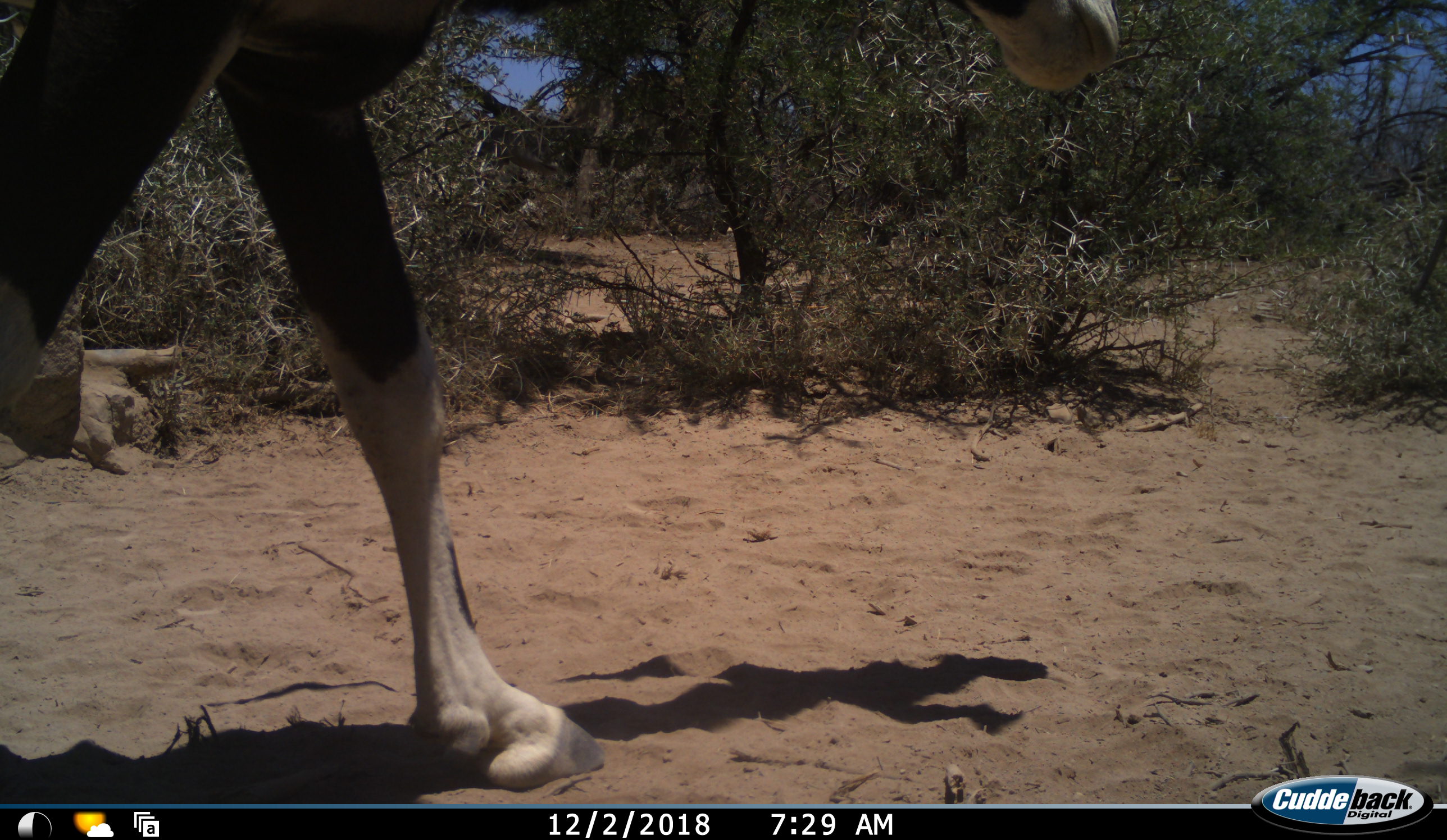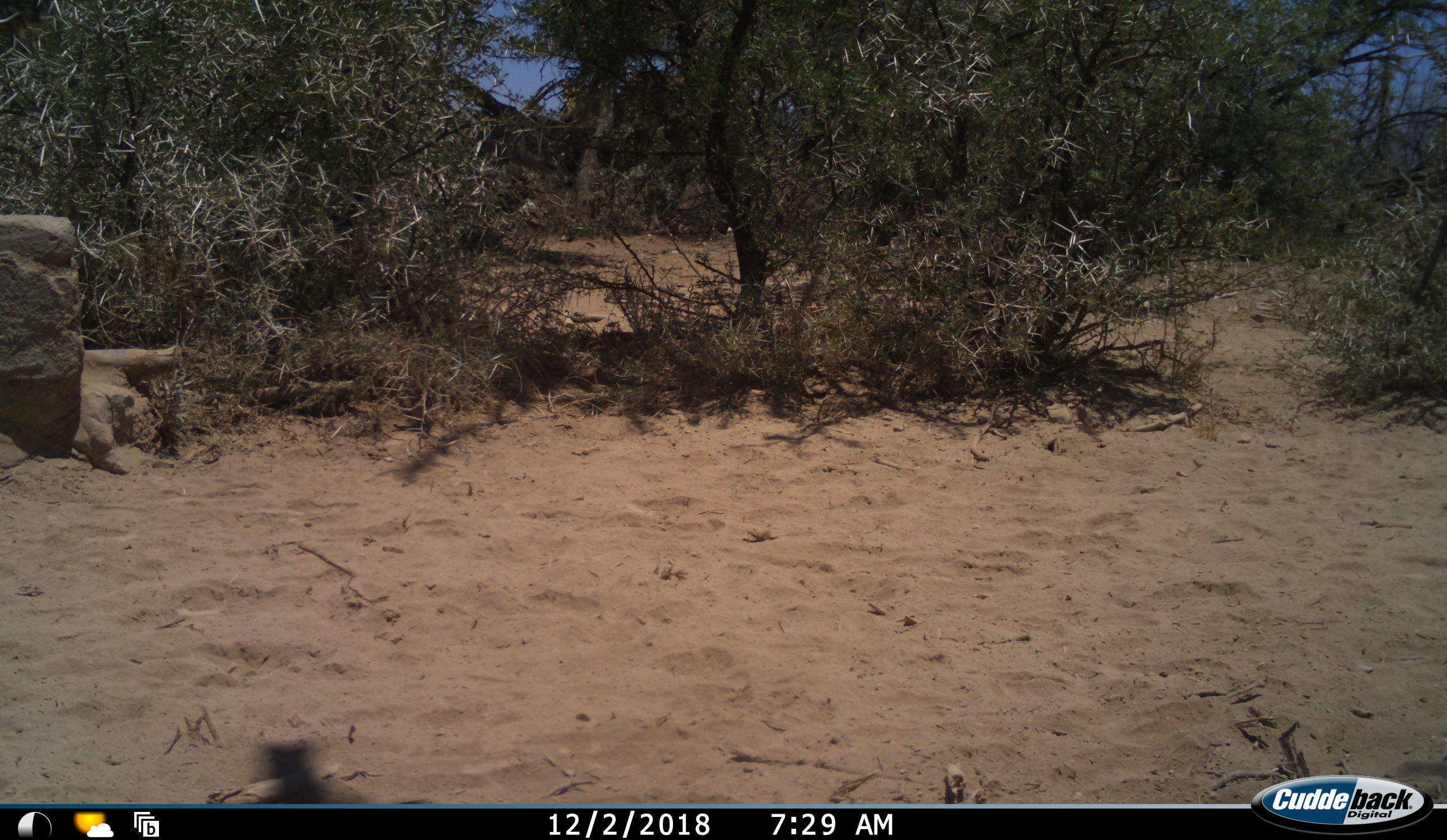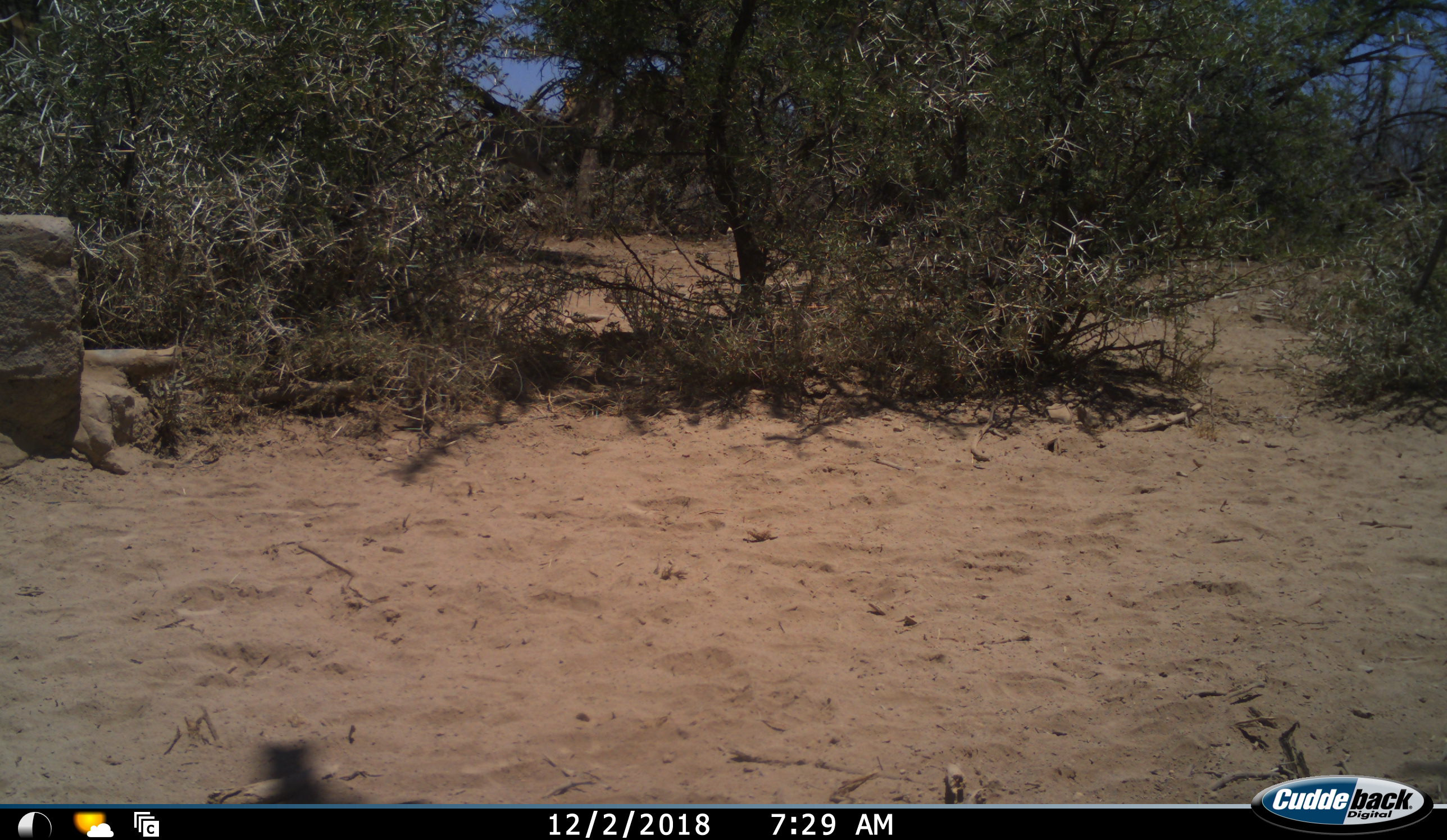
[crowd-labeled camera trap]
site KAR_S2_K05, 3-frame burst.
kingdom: Animalia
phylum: Chordata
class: Mammalia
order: Artiodactyla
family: Bovidae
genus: Oryx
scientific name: Oryx gazella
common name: gemsbok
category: oryx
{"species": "oryx (gemsbok) (Oryx gazella)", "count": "1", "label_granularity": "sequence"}